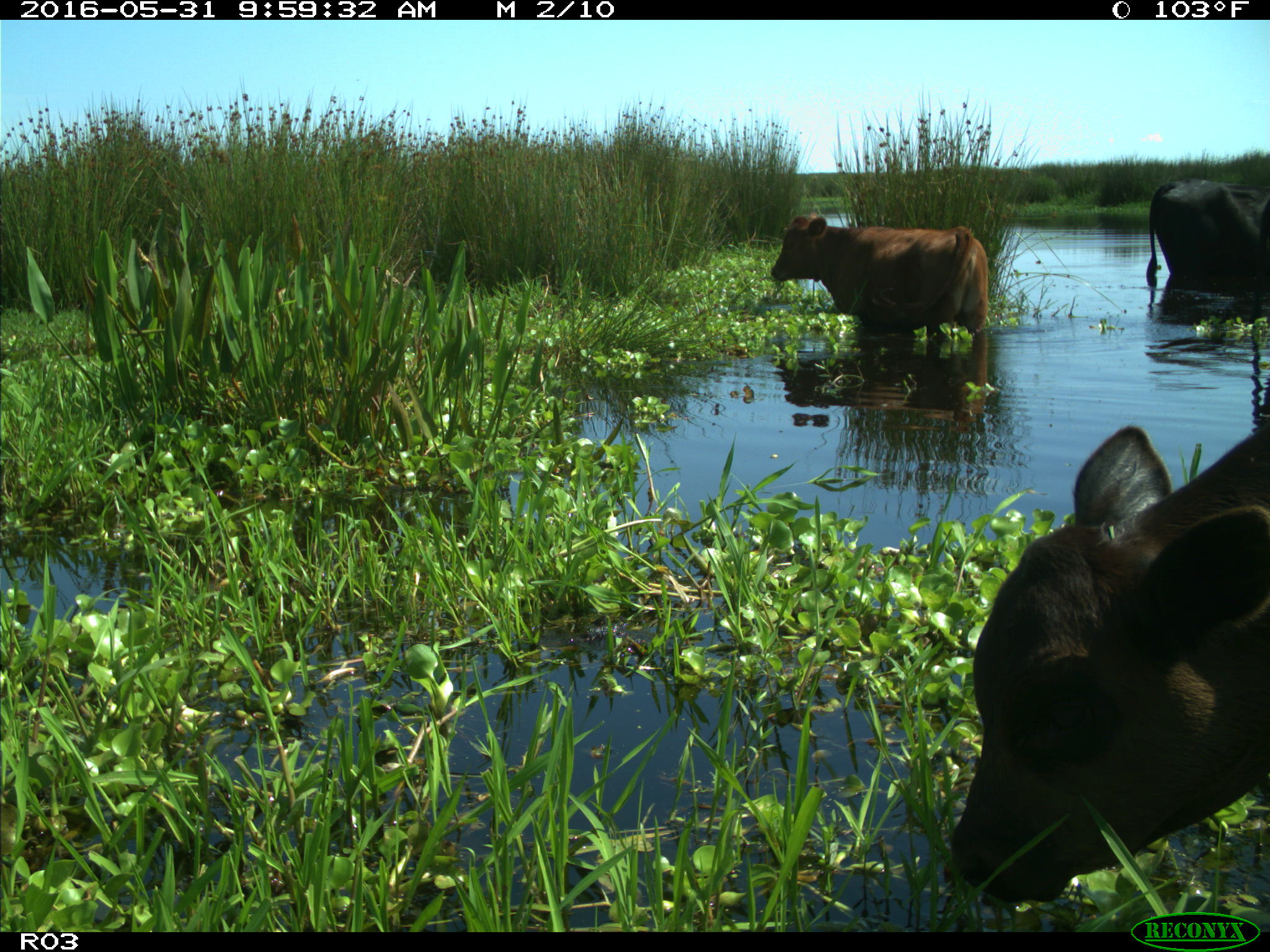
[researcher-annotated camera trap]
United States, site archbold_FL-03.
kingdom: Animalia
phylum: Chordata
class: Mammalia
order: Artiodactyla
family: Bovidae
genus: Bos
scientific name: Bos taurus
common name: domestic cow